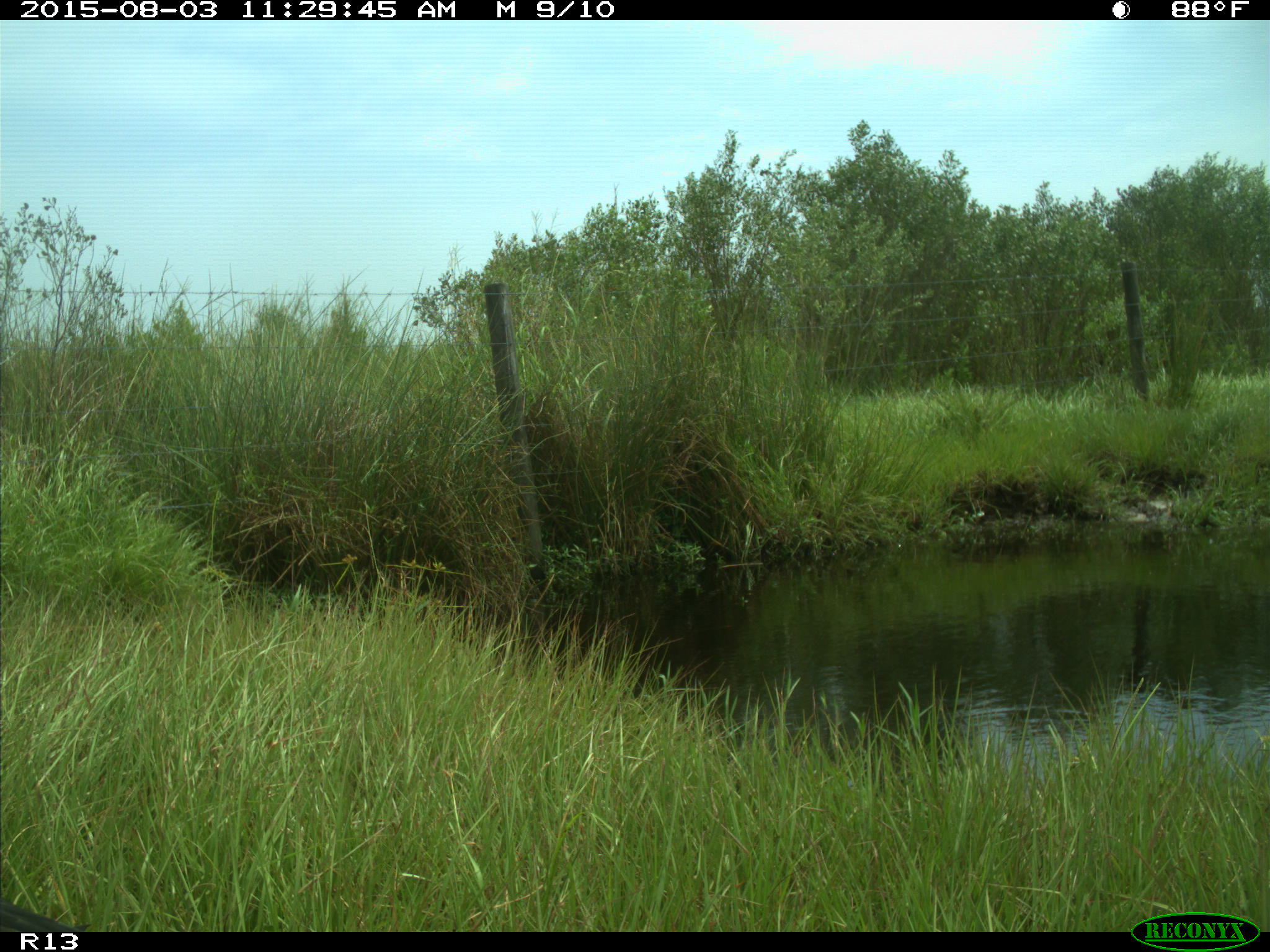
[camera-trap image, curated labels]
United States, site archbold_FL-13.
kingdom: Animalia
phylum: Chordata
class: Aves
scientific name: Aves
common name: birds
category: unidentified bird